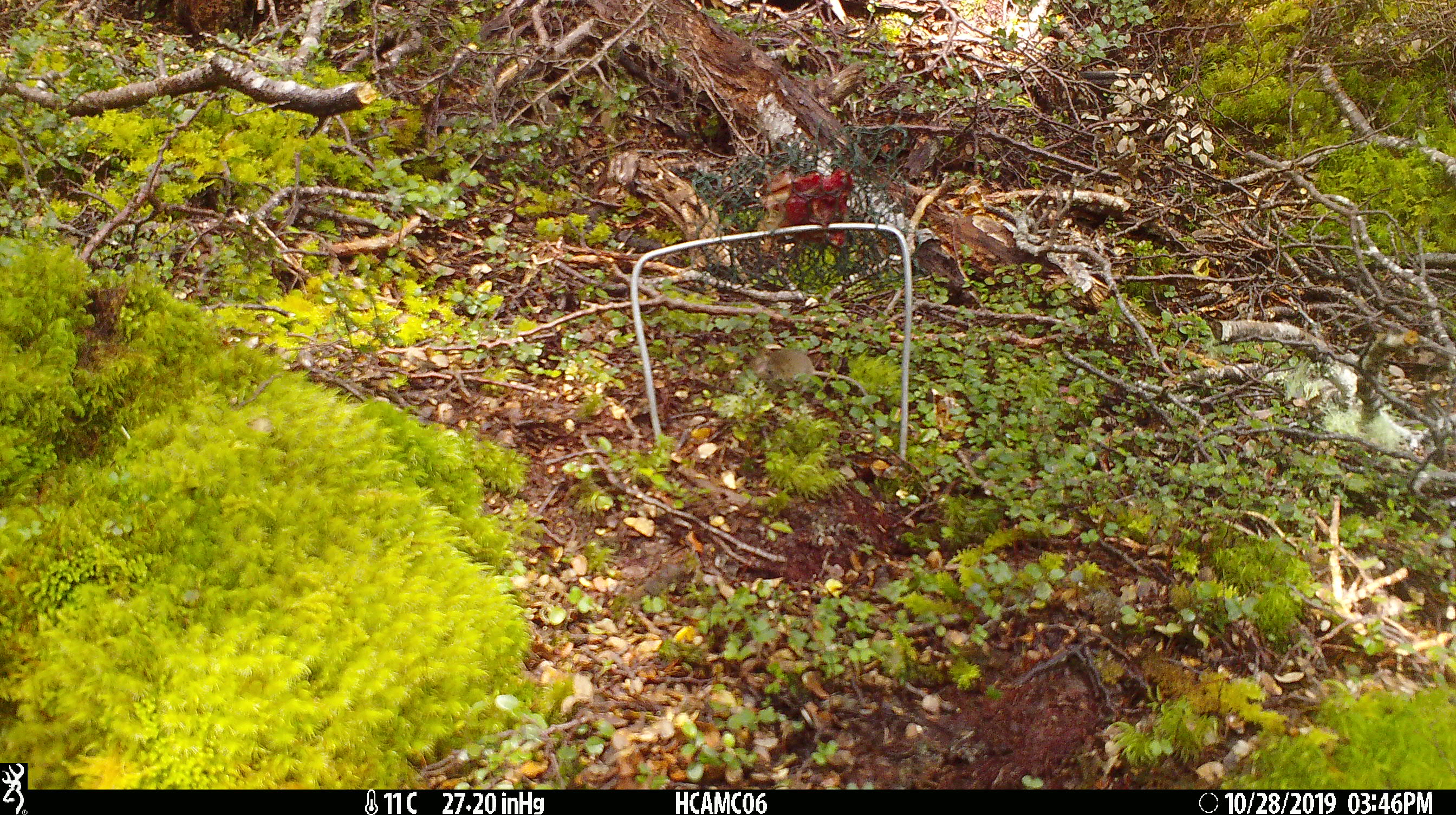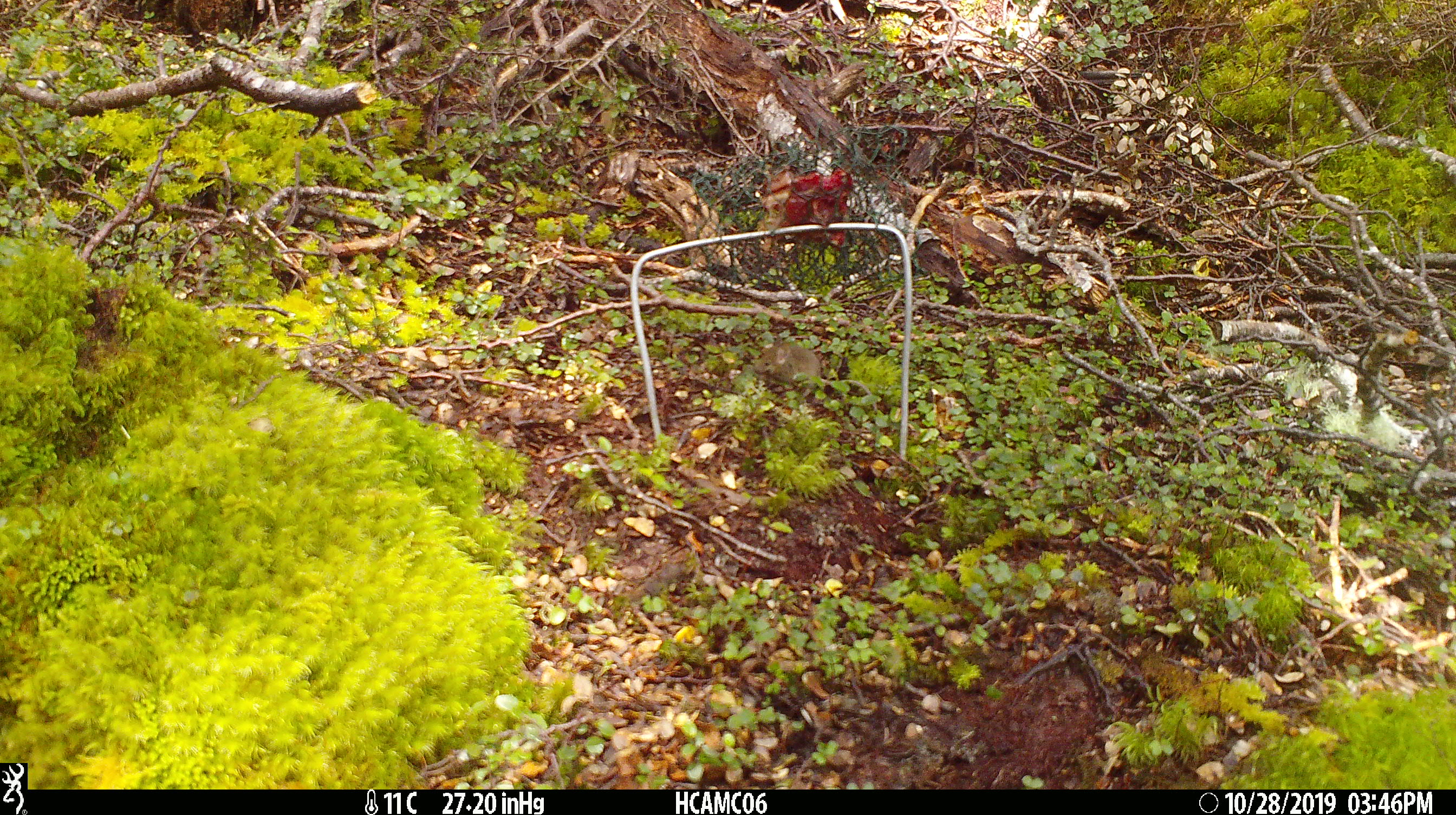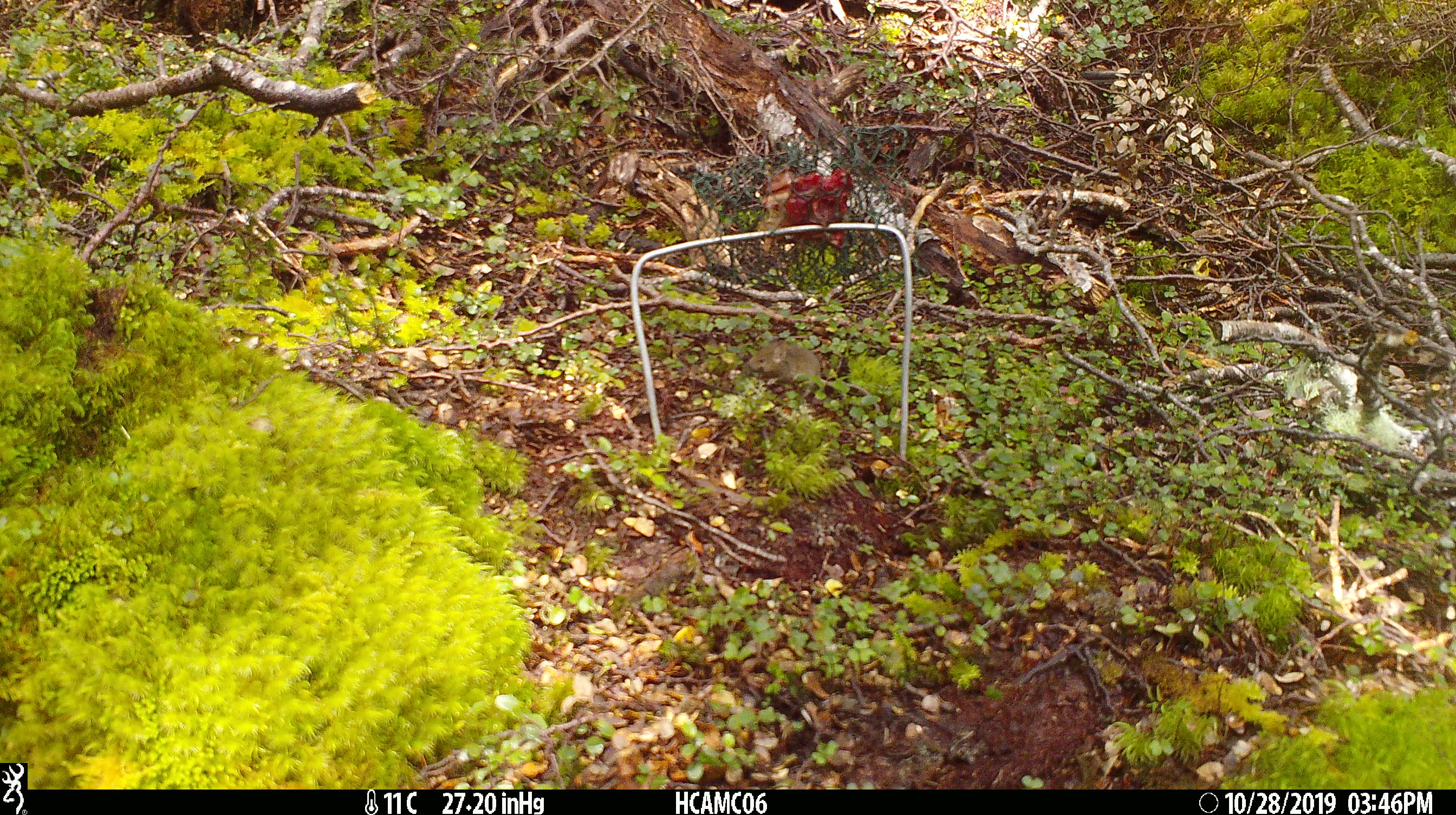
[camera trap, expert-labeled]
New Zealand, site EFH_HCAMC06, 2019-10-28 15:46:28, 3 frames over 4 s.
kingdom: Animalia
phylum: Chordata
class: Mammalia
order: Rodentia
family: Muridae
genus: Mus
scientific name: Mus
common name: mouse